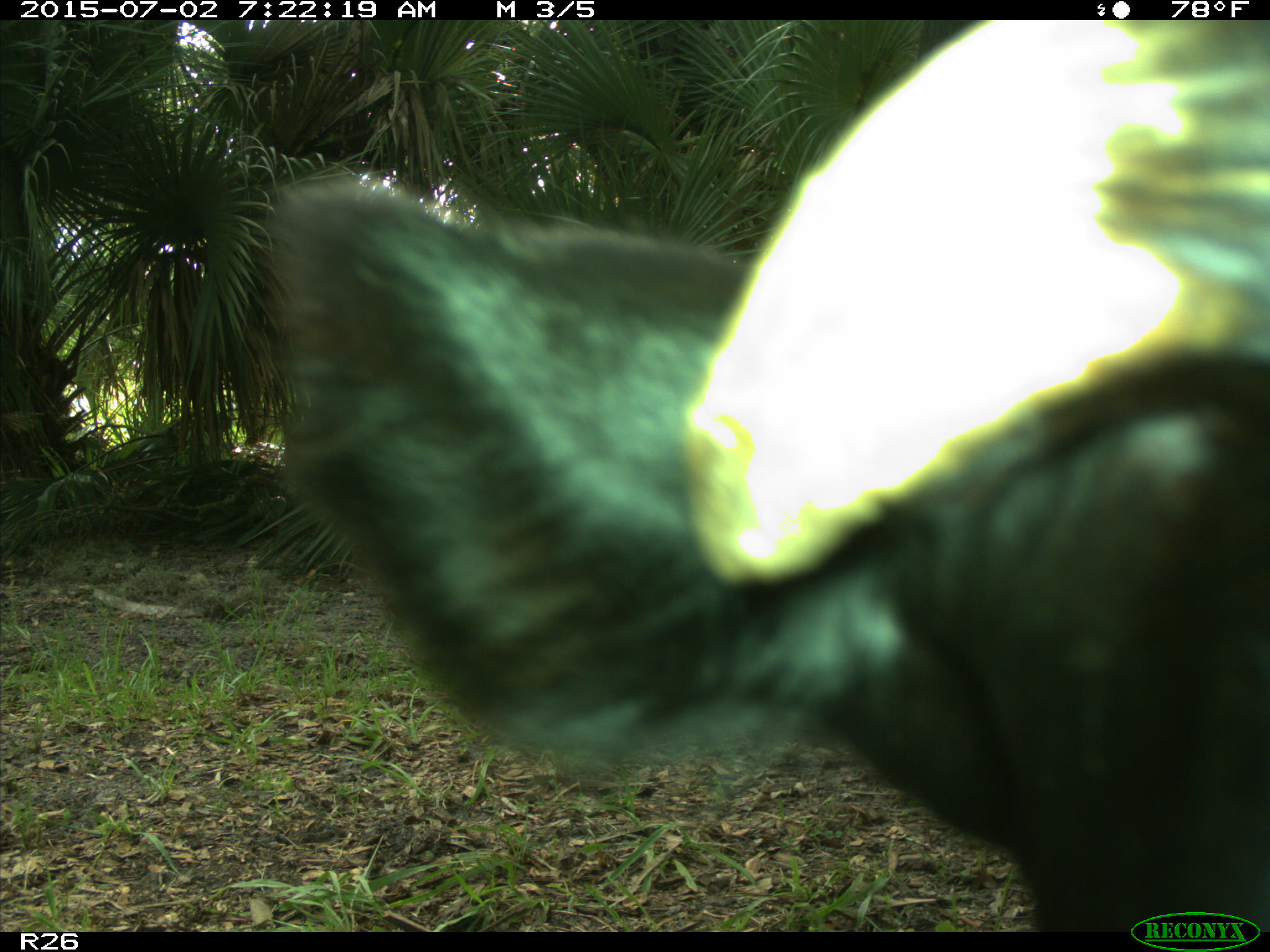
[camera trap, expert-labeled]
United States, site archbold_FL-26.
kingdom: Animalia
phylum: Chordata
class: Mammalia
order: Artiodactyla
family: Bovidae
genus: Bos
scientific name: Bos taurus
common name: domestic cow